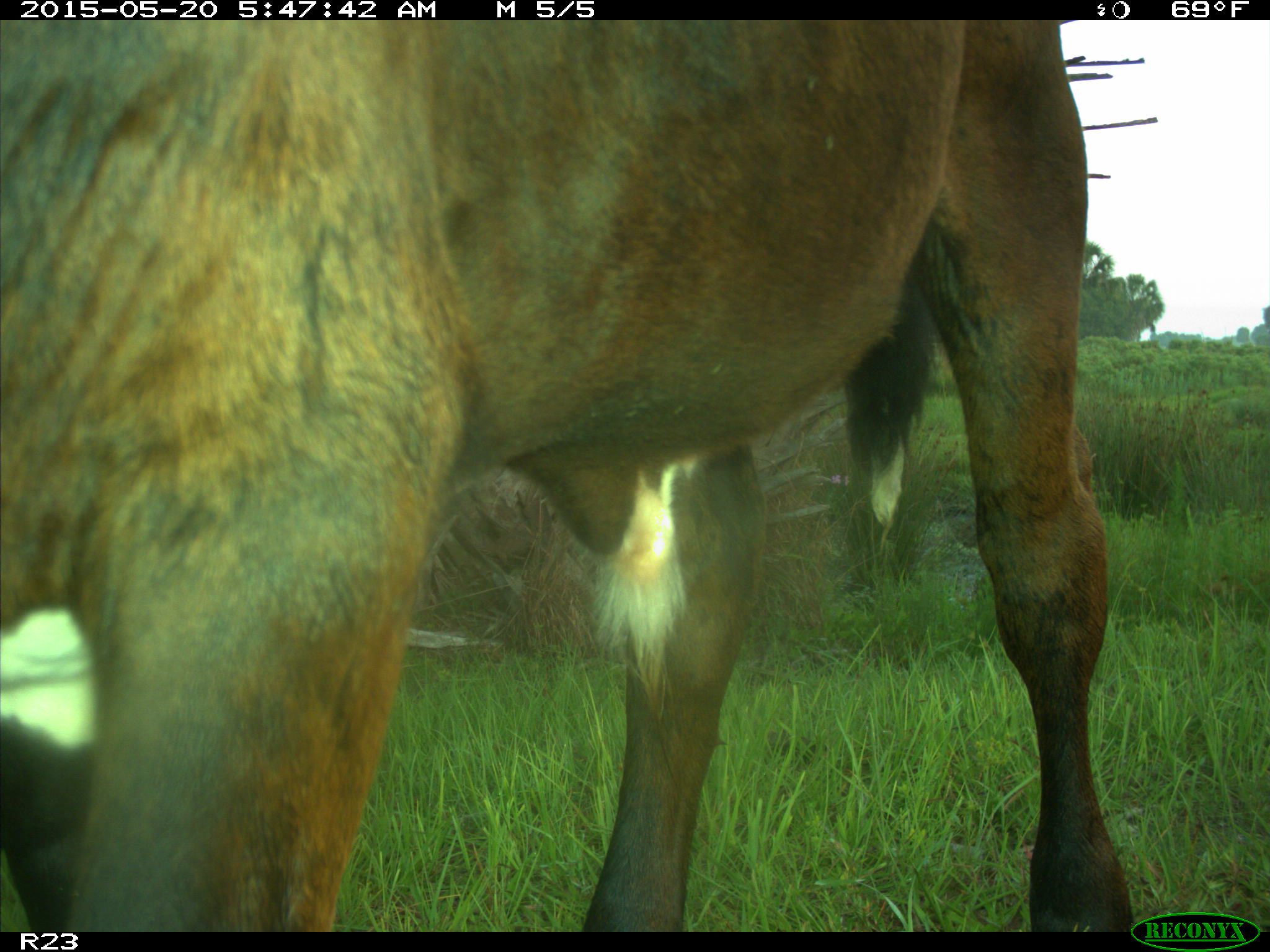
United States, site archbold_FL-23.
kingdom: Animalia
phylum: Chordata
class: Mammalia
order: Artiodactyla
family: Bovidae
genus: Bos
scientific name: Bos taurus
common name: domestic cow